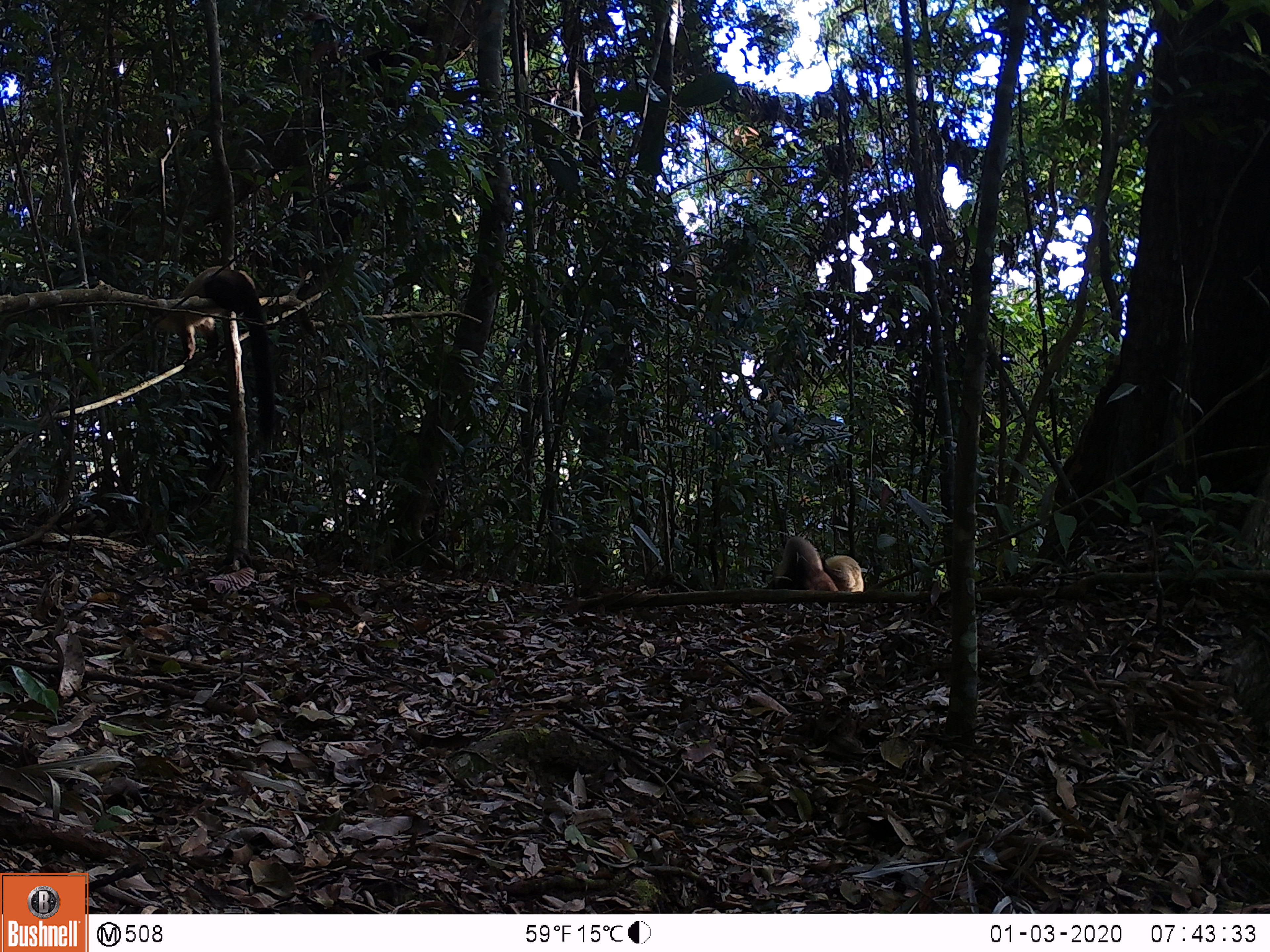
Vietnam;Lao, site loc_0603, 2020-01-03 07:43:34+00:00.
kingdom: Animalia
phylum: Chordata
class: Mammalia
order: Carnivora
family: Mustelidae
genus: Martes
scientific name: Martes flavigula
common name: yellow-throated marten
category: yellow throated marten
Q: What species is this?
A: Yellow throated marten (yellow-throated marten) (Martes flavigula).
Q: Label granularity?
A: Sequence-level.